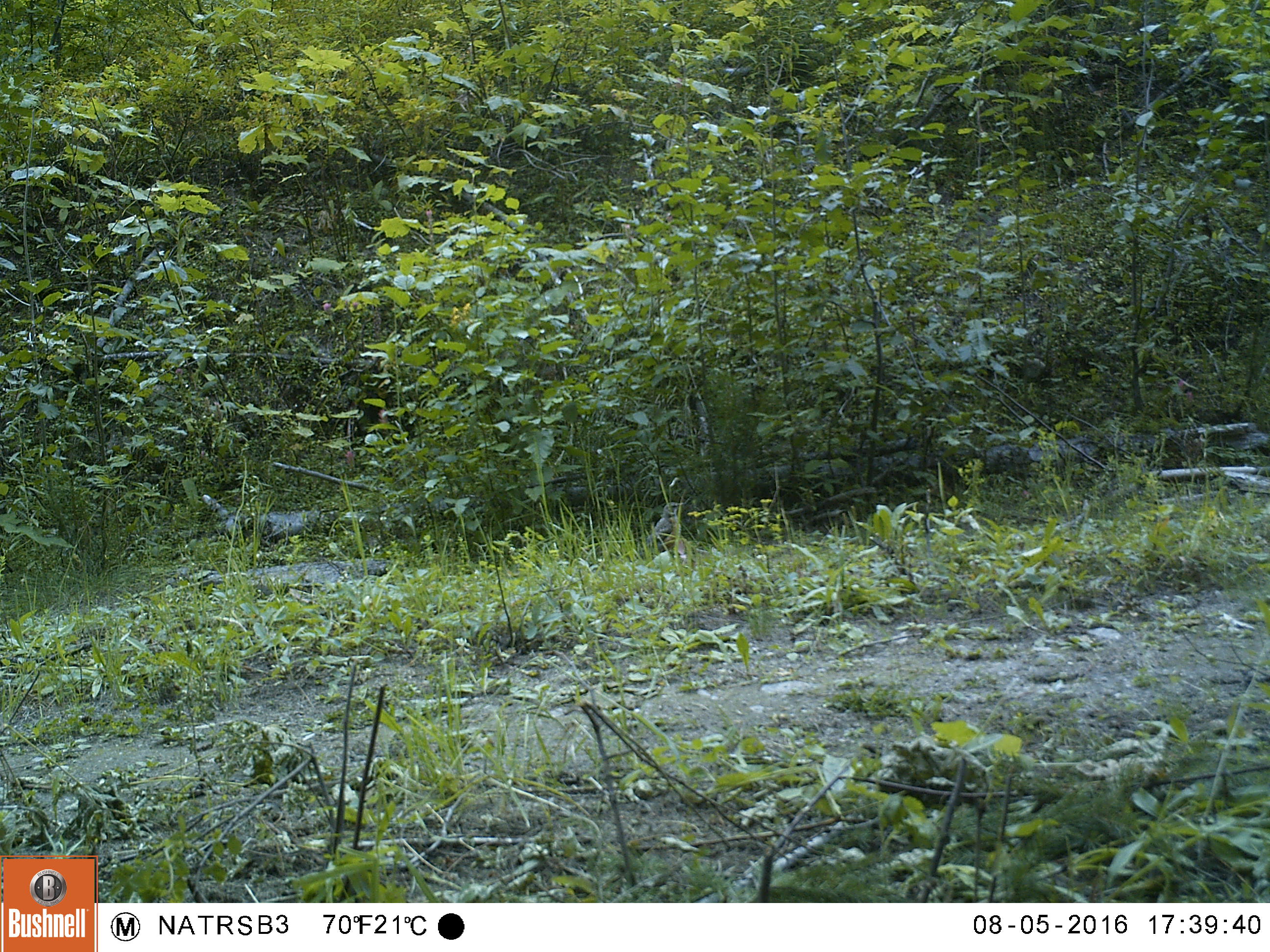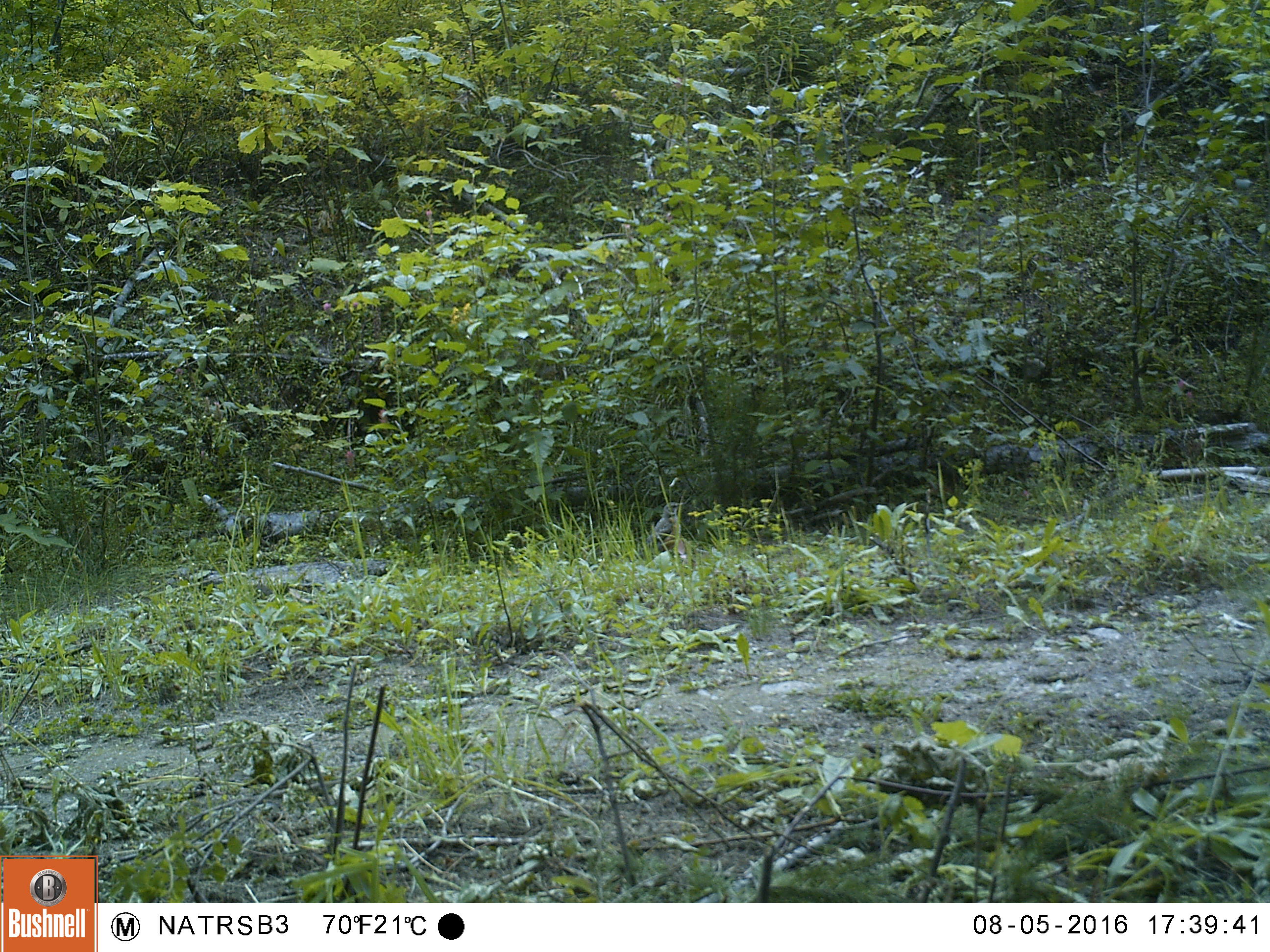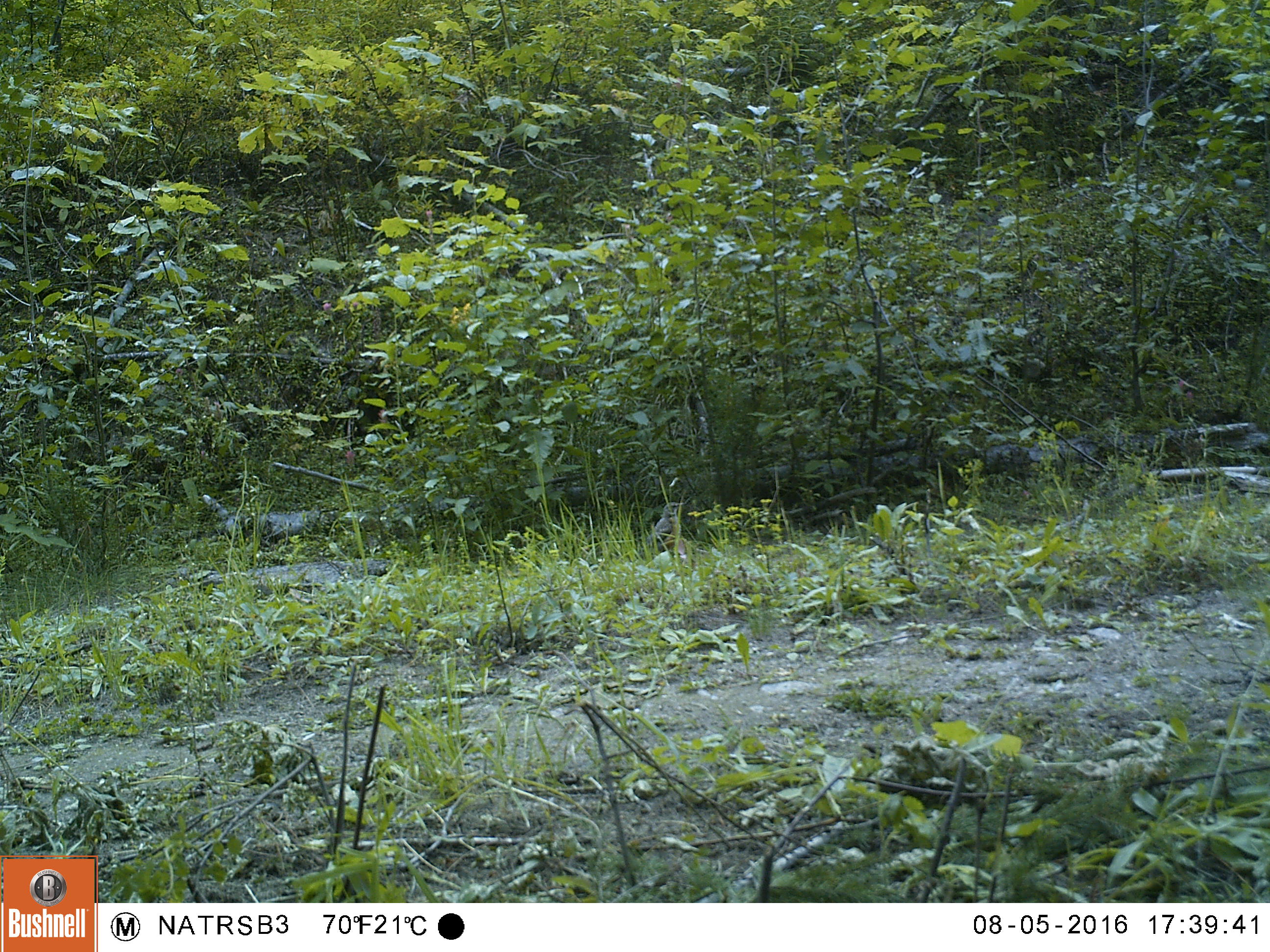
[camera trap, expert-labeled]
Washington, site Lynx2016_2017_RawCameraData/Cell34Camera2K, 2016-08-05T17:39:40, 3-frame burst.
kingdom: Animalia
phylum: Chordata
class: Aves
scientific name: Aves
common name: birds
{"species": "Aves (birds)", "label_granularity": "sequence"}